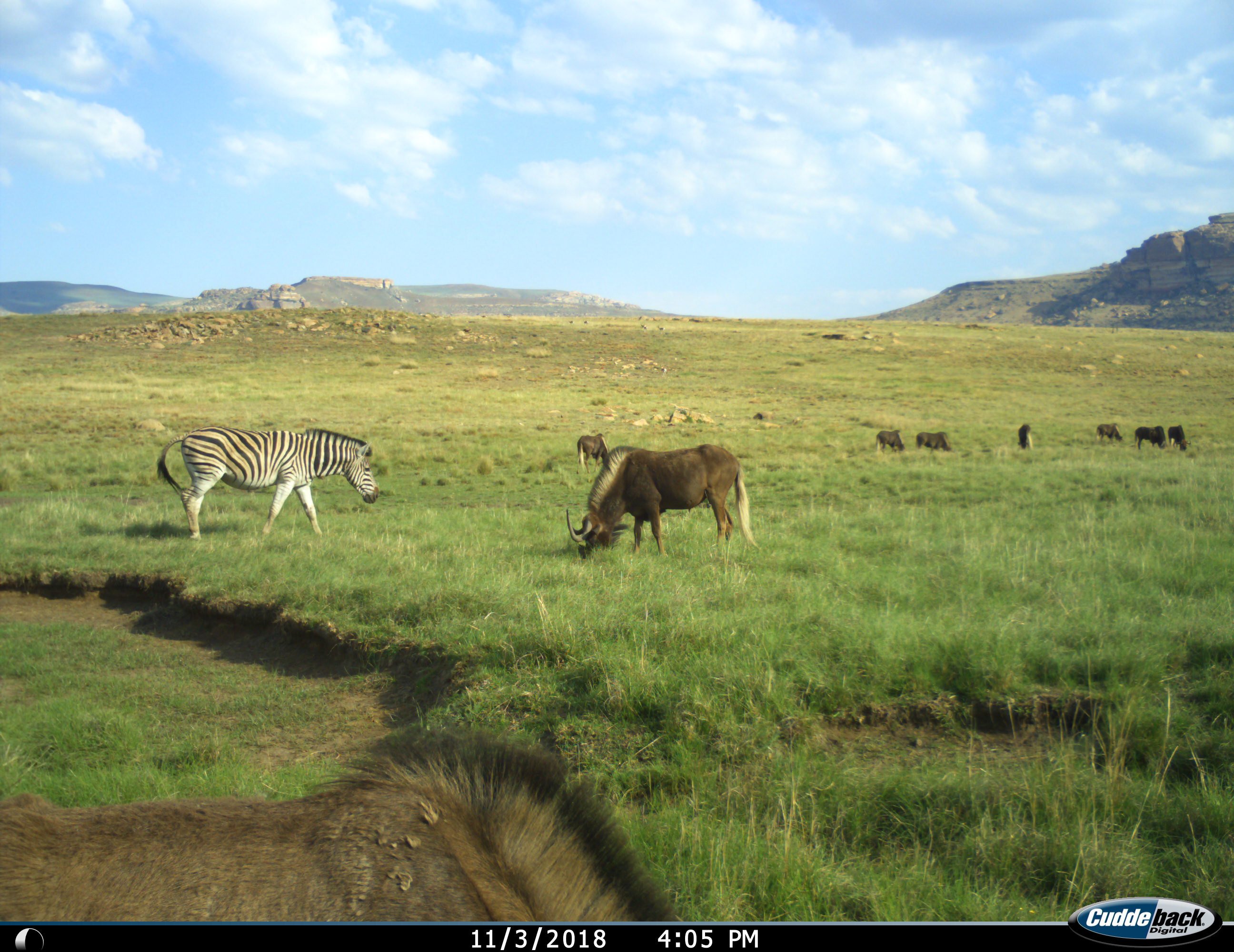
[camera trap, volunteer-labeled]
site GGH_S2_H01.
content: unidentified animal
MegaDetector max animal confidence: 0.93